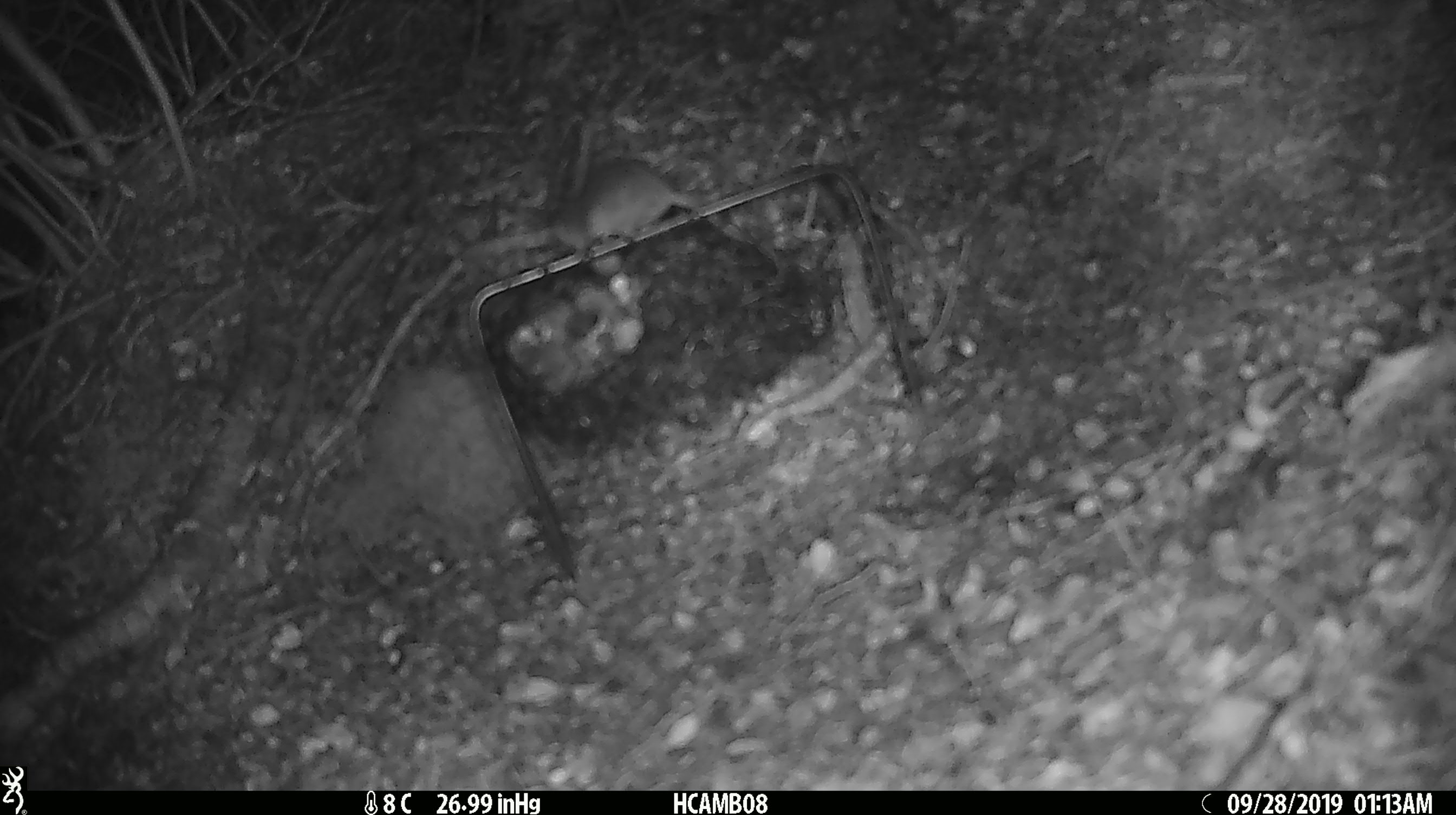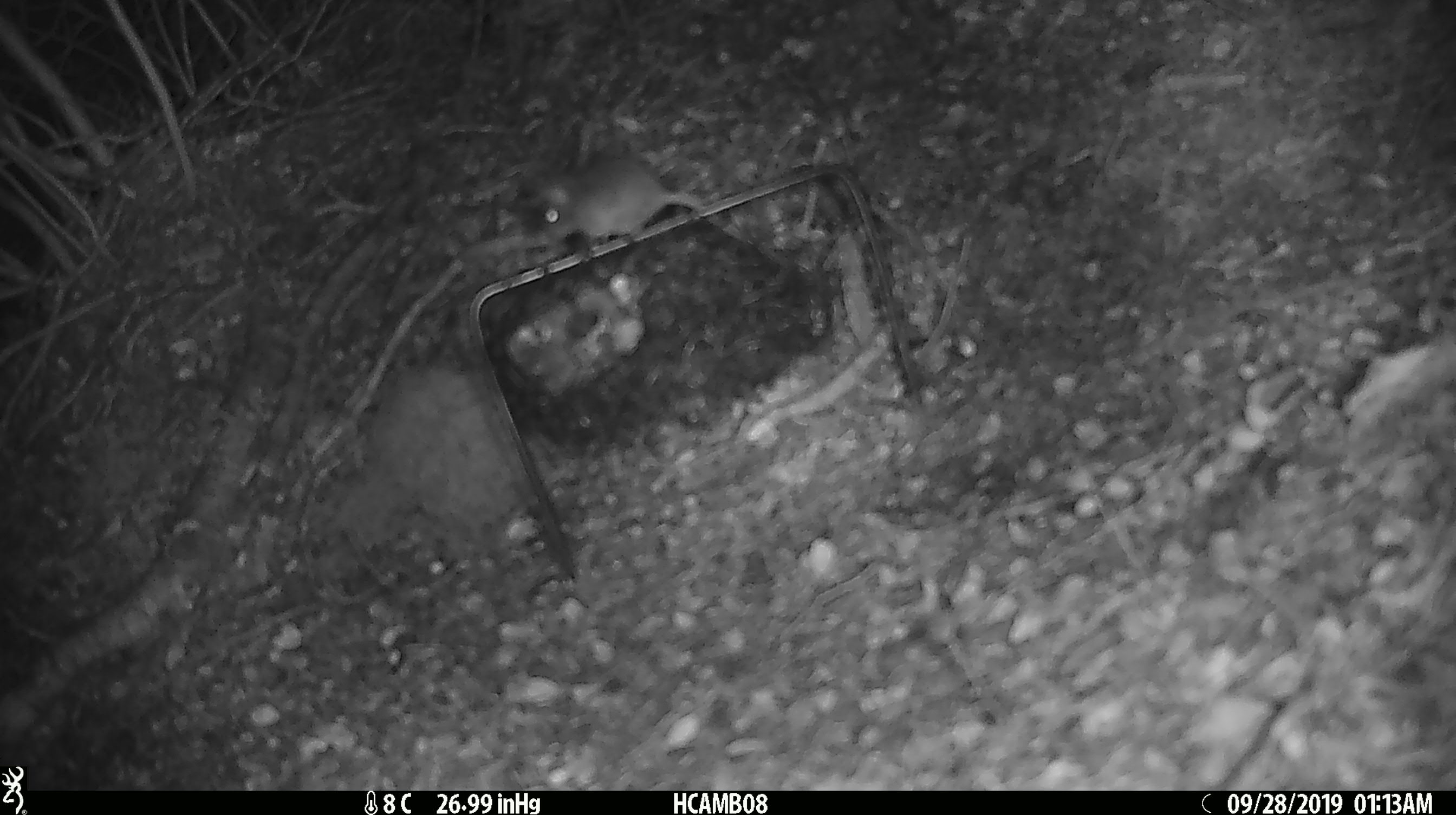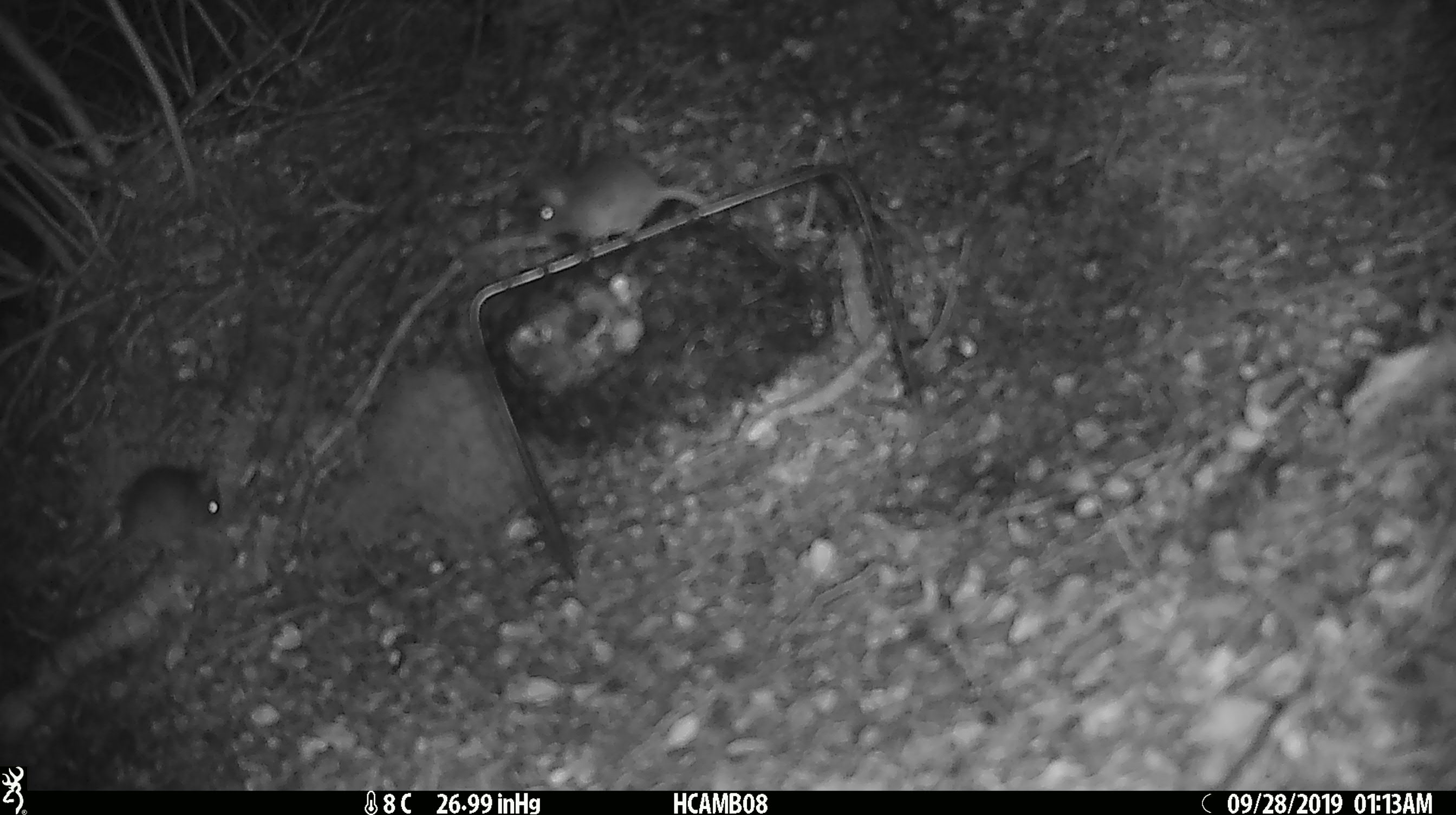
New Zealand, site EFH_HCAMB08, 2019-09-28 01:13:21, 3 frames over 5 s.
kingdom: Animalia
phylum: Chordata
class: Mammalia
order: Rodentia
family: Muridae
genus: Mus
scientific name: Mus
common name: mouse